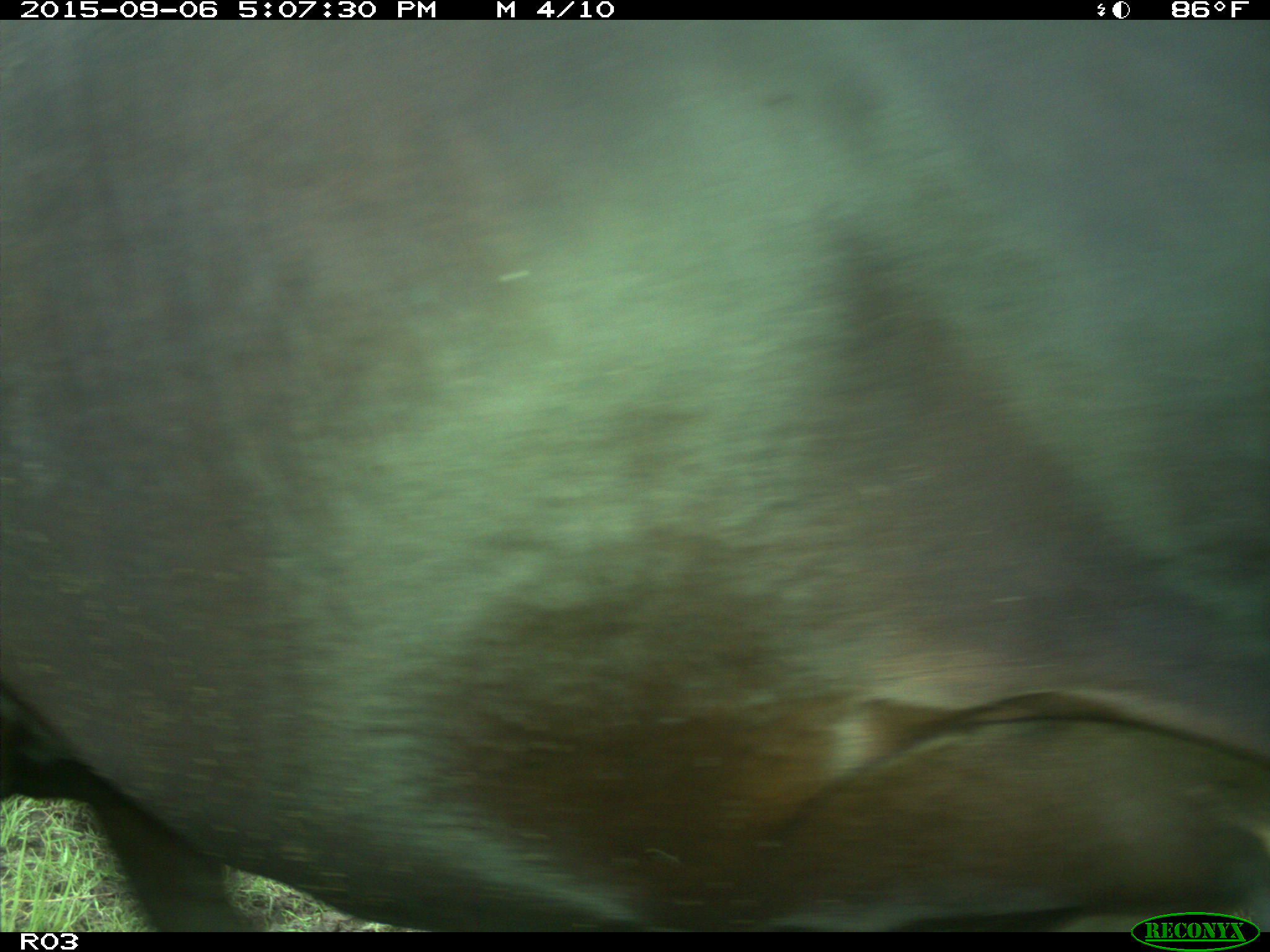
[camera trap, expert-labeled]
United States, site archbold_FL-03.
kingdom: Animalia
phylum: Chordata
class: Mammalia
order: Artiodactyla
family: Bovidae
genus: Bos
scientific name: Bos taurus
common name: domestic cow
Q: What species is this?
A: Bos taurus (domestic cow).